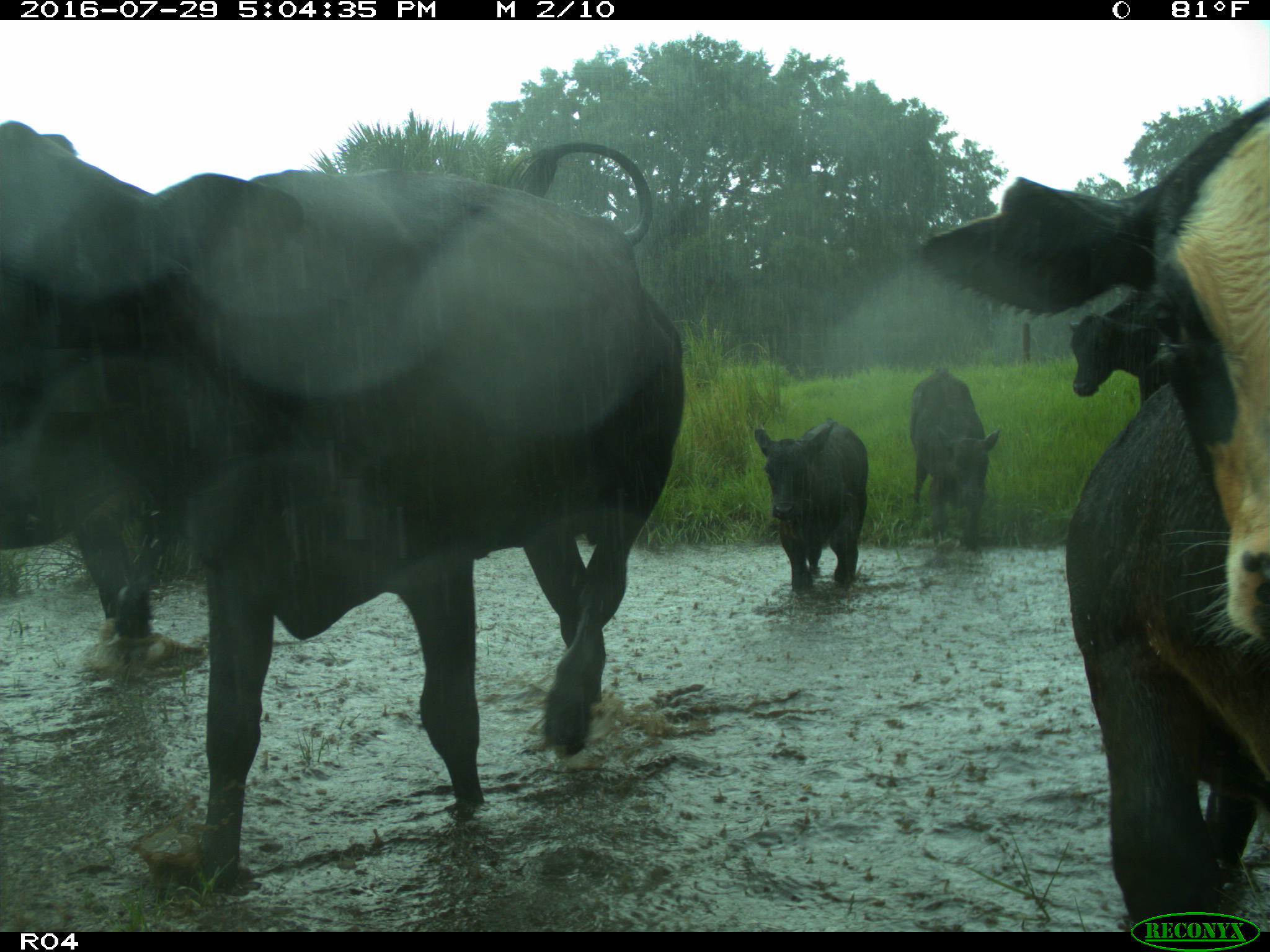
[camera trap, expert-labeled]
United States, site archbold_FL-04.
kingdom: Animalia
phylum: Chordata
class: Mammalia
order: Artiodactyla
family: Bovidae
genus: Bos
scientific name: Bos taurus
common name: domestic cow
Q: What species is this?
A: Bos taurus (domestic cow).